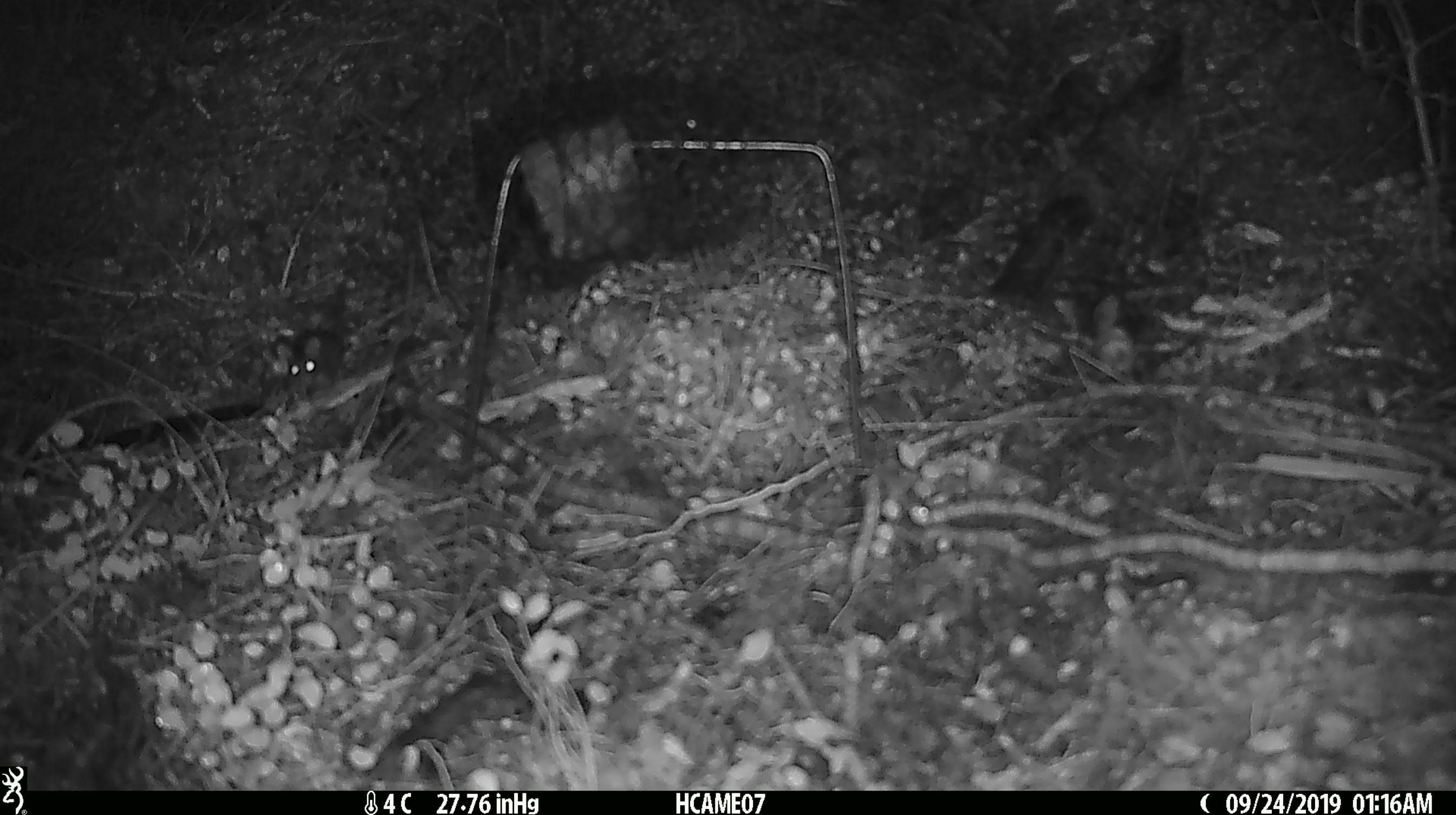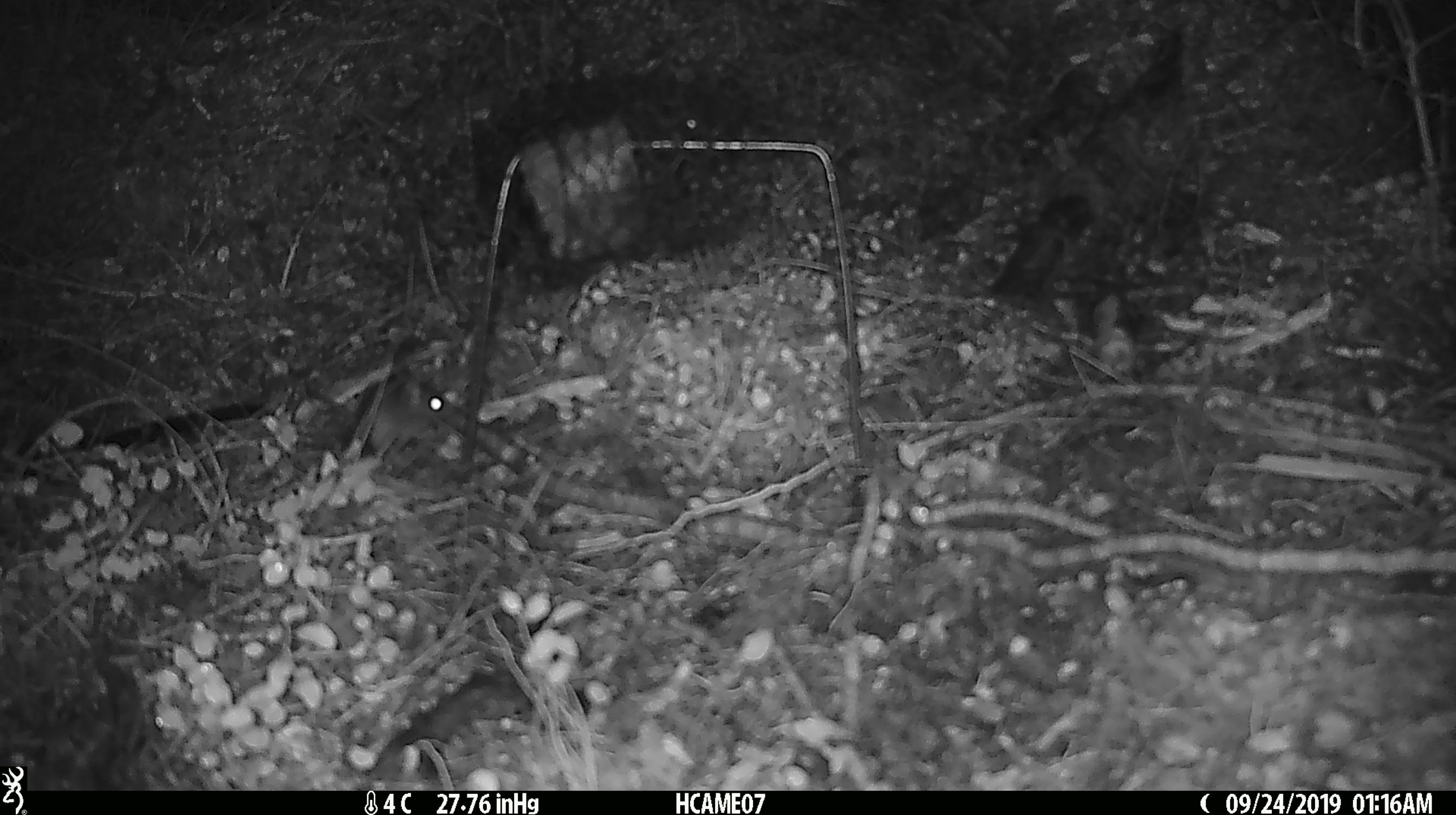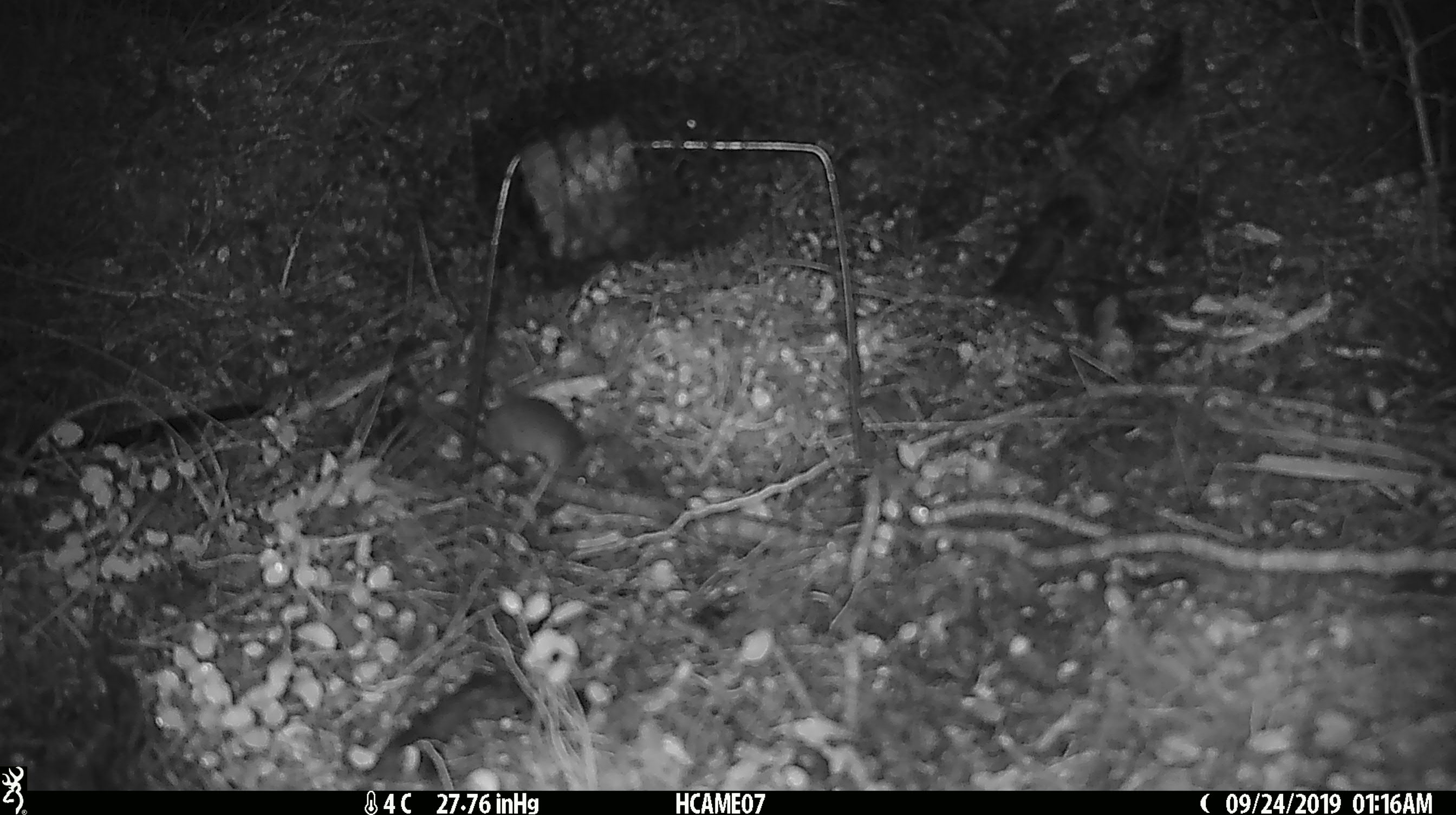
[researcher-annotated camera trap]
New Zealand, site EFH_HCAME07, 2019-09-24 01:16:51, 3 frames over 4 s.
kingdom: Animalia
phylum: Chordata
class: Mammalia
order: Rodentia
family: Muridae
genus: Mus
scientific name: Mus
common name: mouse